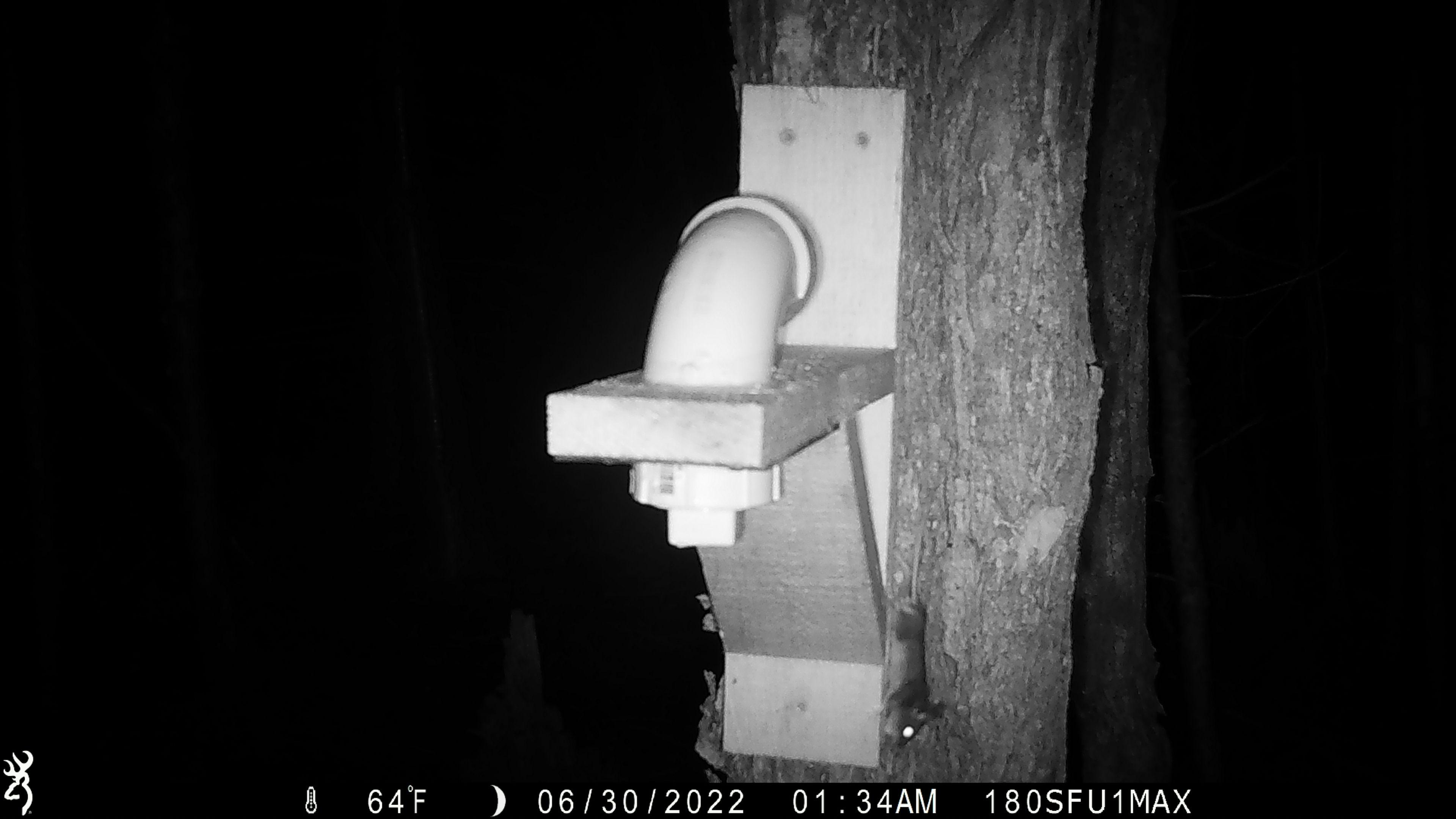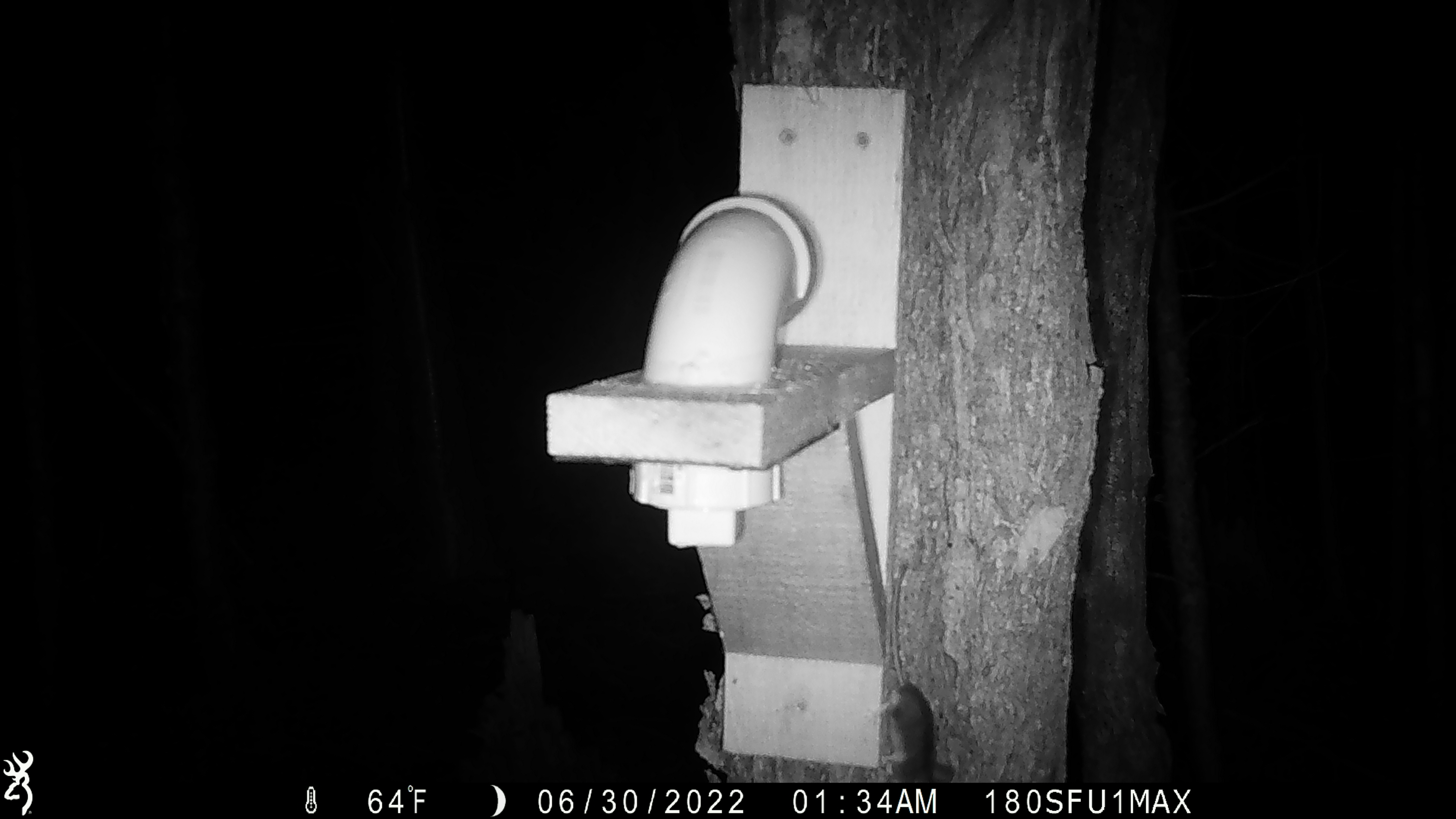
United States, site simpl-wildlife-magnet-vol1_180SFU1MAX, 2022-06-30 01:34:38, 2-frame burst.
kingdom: Animalia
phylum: Chordata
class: Mammalia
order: Rodentia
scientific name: Rodentia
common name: mouse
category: mouse sp.